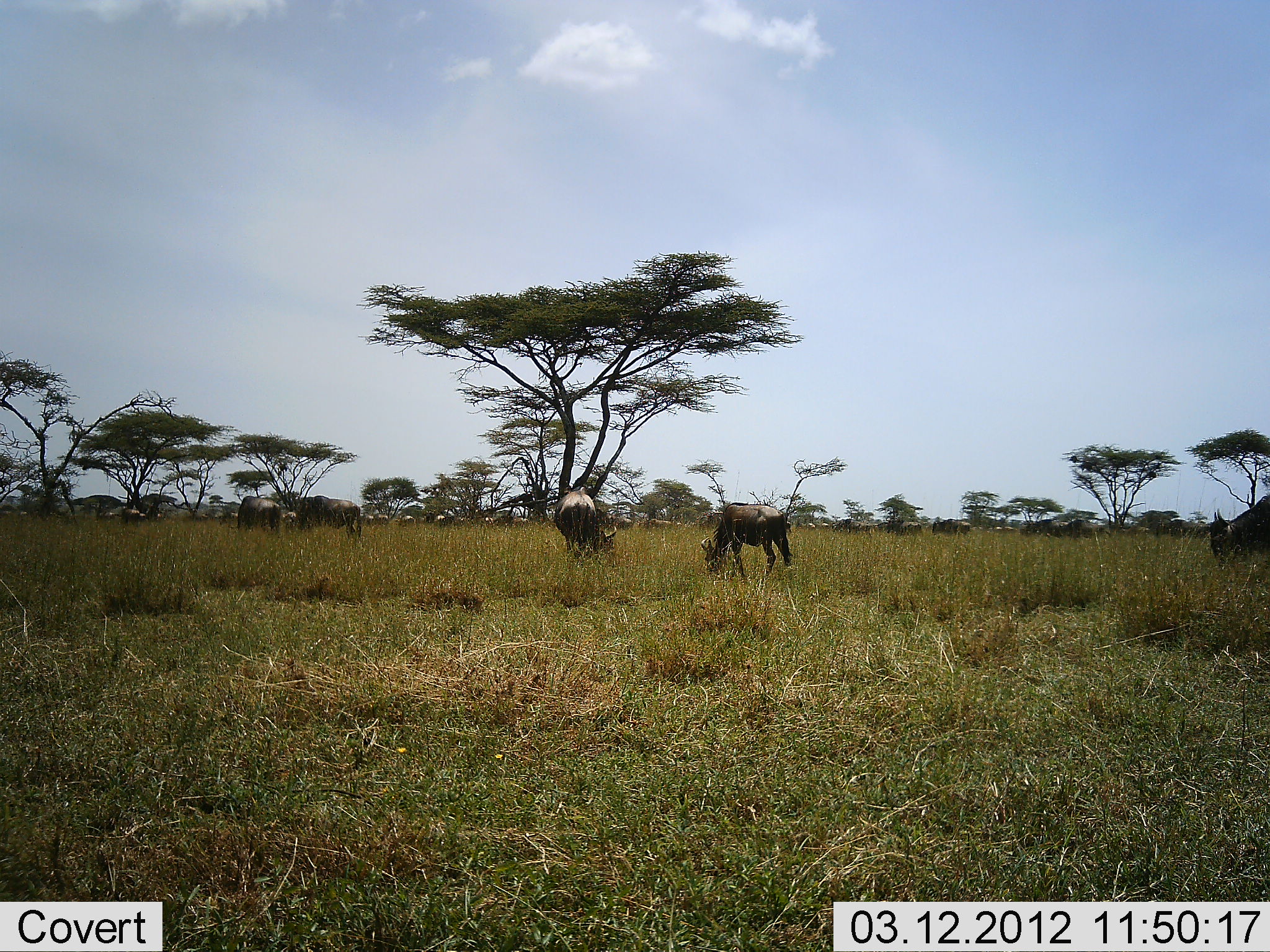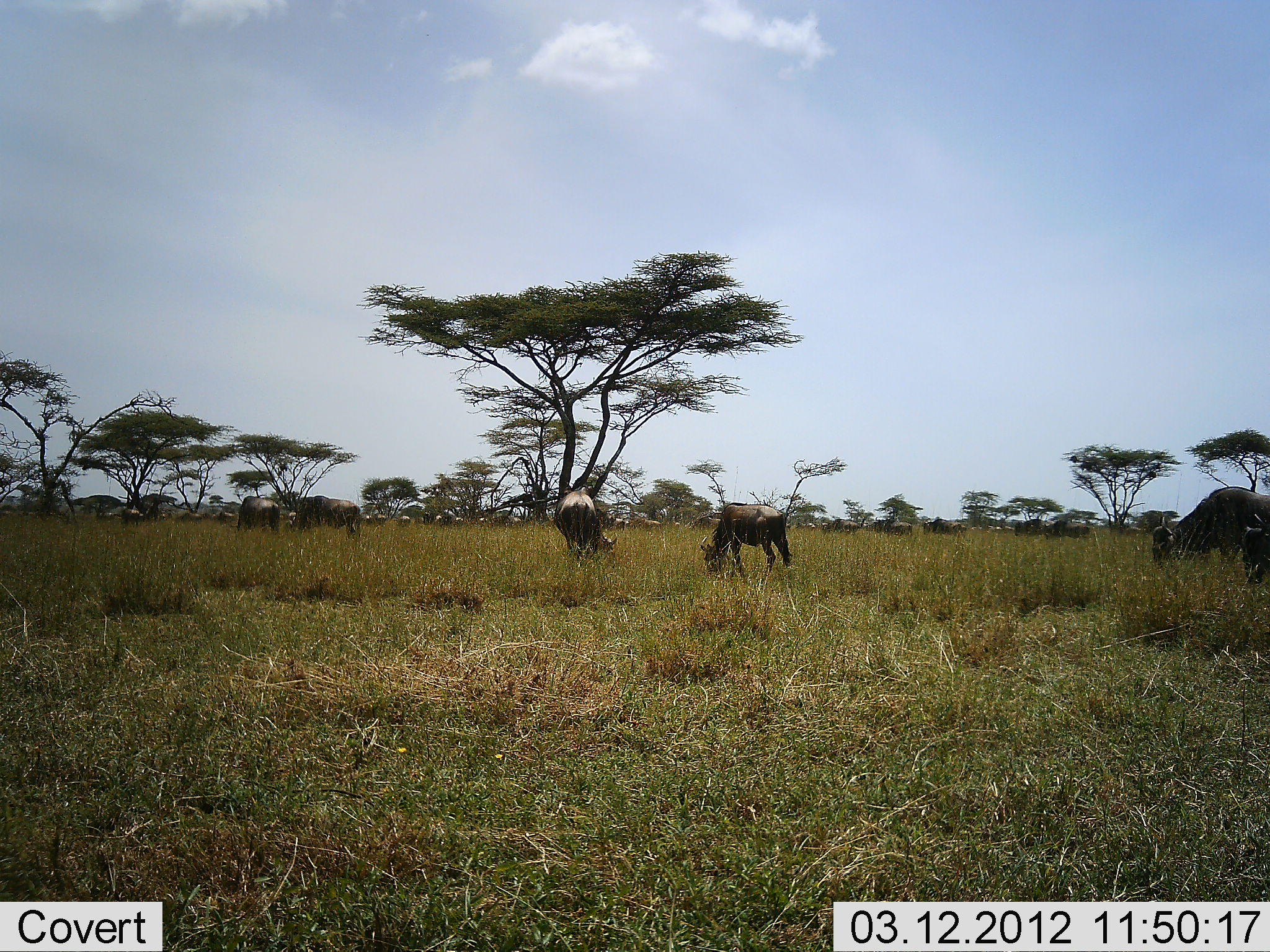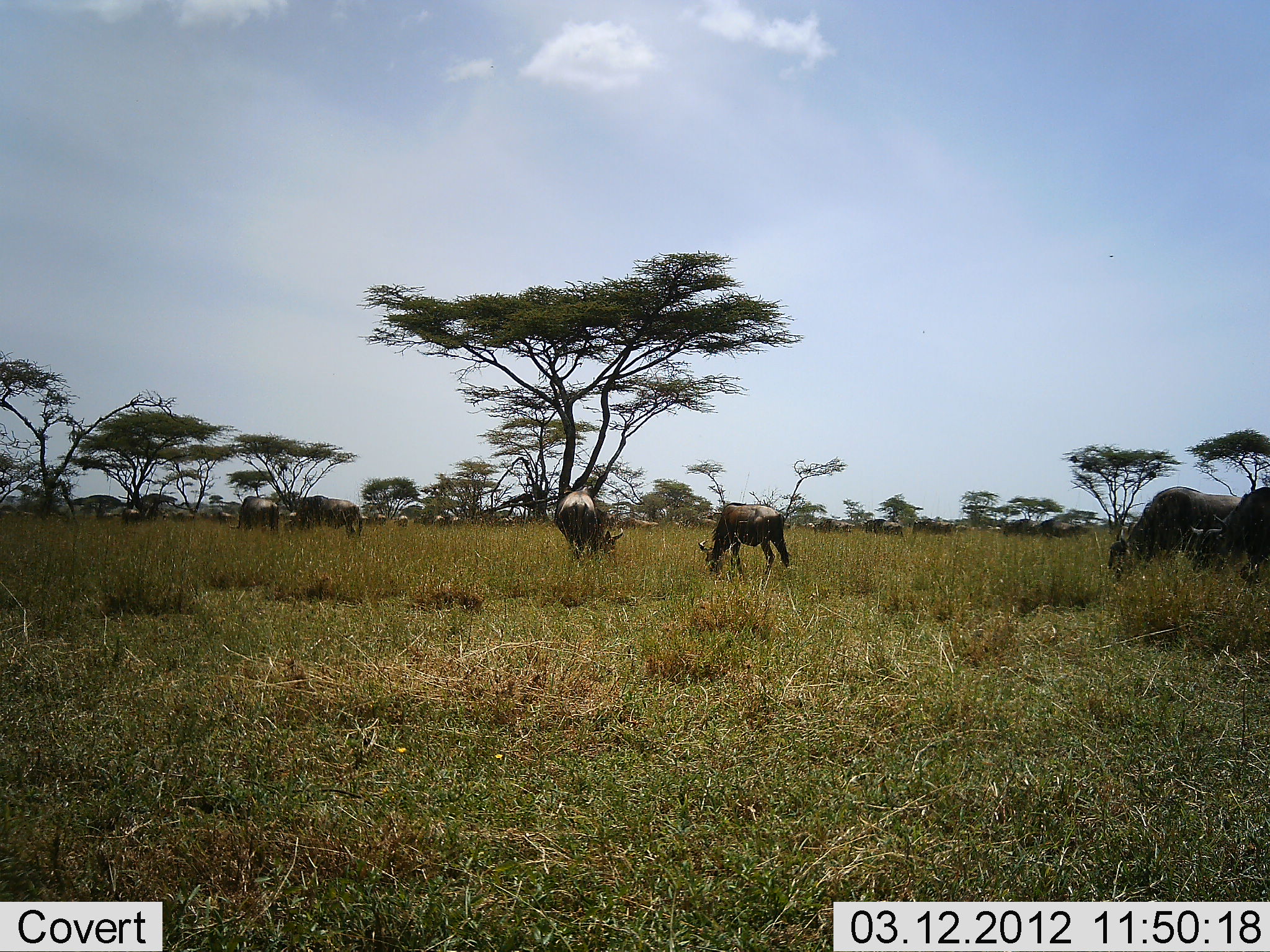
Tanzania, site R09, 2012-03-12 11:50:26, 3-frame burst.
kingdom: Animalia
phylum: Chordata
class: Mammalia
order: Artiodactyla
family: Bovidae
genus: Connochaetes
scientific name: Connochaetes taurinus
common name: blue wildebeest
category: wildebeest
Wildebeest (blue wildebeest) (Connochaetes taurinus), count 11-50. Behavior (volunteer vote fractions): standing 42%, resting 0%, moving 83%, interacting 0%. Young present (vote fraction): 0%. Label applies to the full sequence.